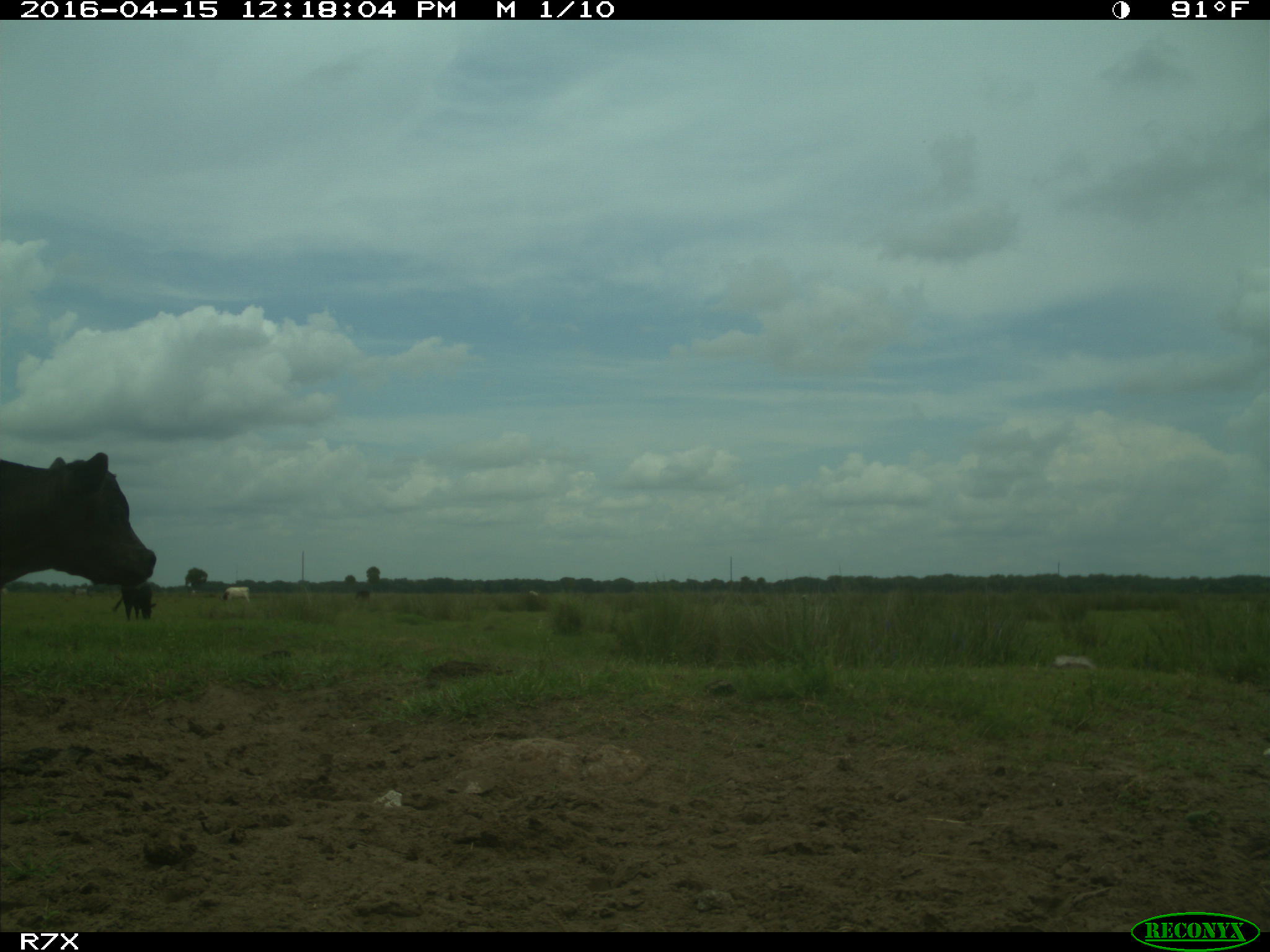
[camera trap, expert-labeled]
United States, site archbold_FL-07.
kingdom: Animalia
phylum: Chordata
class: Mammalia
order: Artiodactyla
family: Bovidae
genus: Bos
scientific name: Bos taurus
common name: domestic cow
Bos taurus (domestic cow).